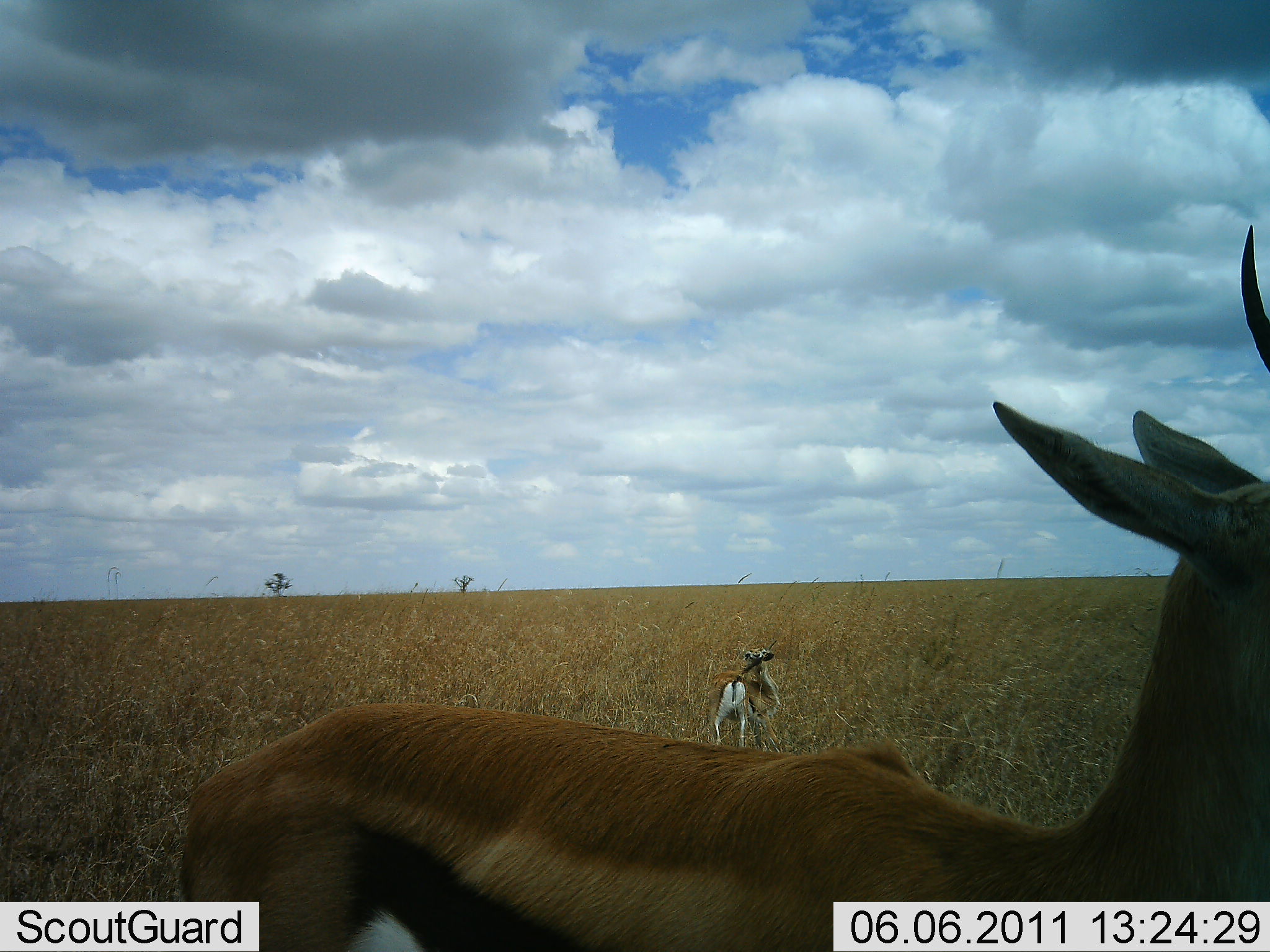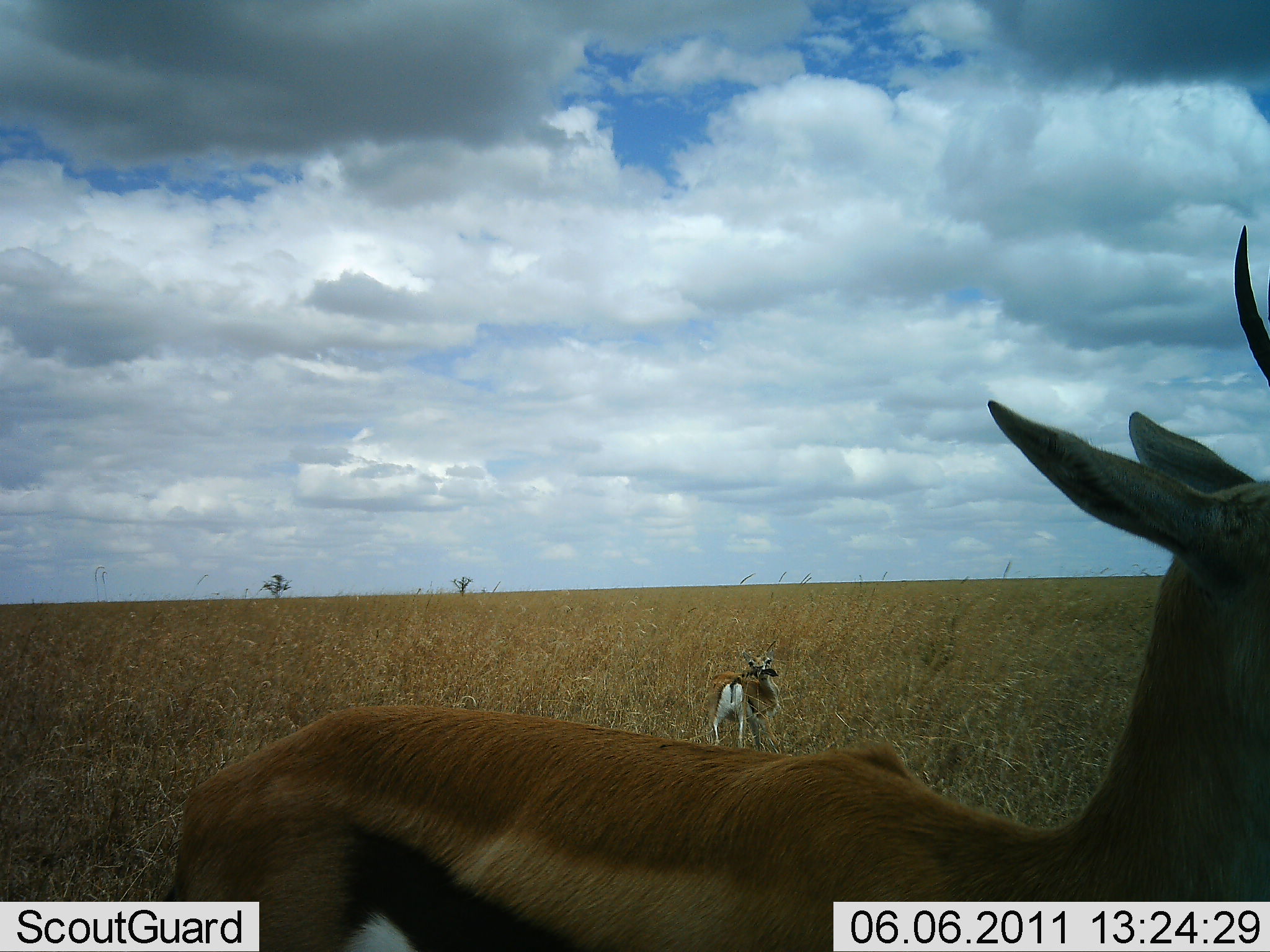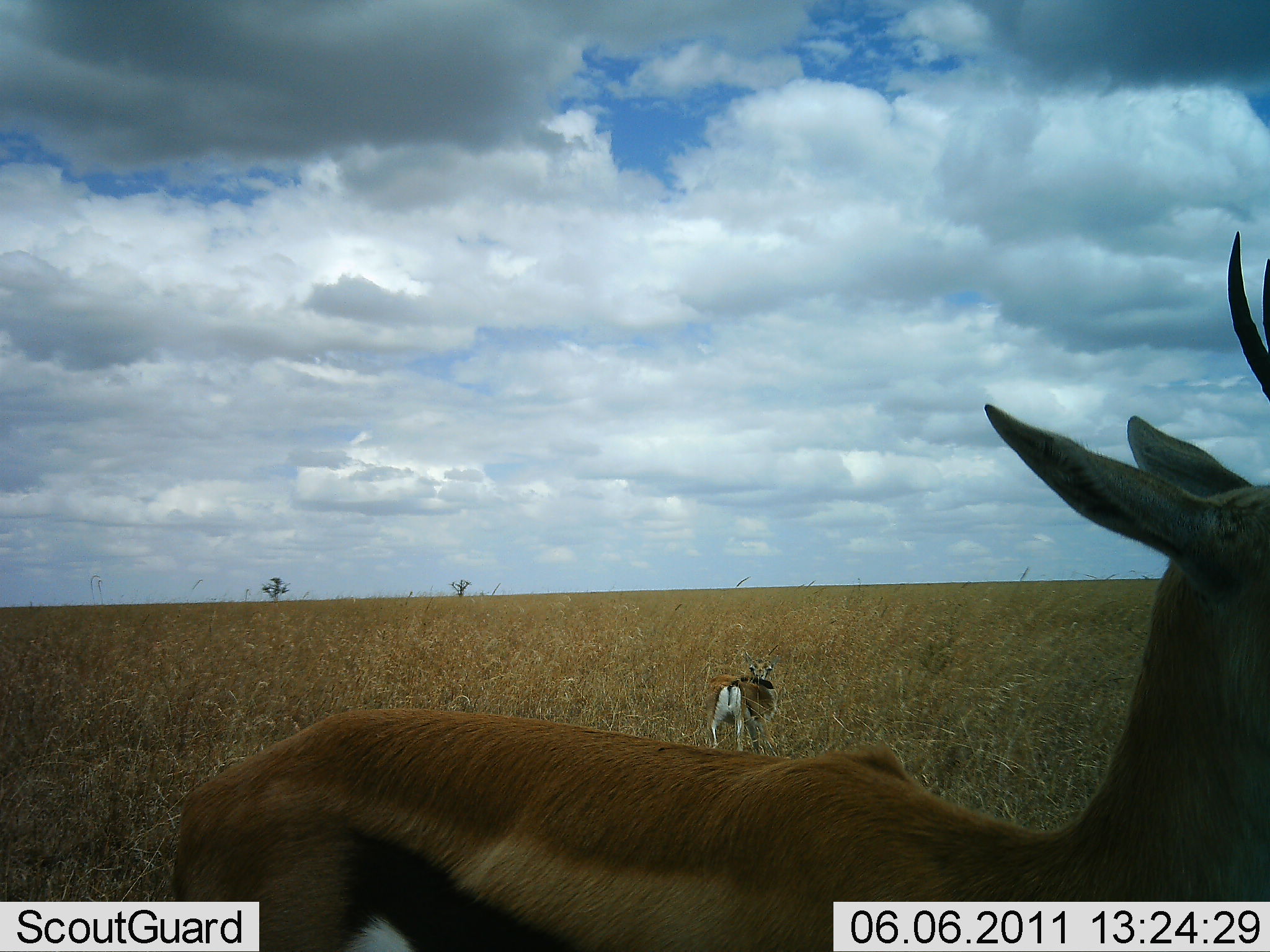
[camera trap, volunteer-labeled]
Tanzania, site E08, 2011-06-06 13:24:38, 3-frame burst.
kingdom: Animalia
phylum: Chordata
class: Mammalia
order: Artiodactyla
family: Bovidae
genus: Eudorcas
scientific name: Eudorcas thomsonii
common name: thomson's gazelle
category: gazellethomsons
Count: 2.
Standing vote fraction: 100%.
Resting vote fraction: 0%.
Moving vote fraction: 0%.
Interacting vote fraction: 0%.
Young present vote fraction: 0%.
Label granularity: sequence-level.